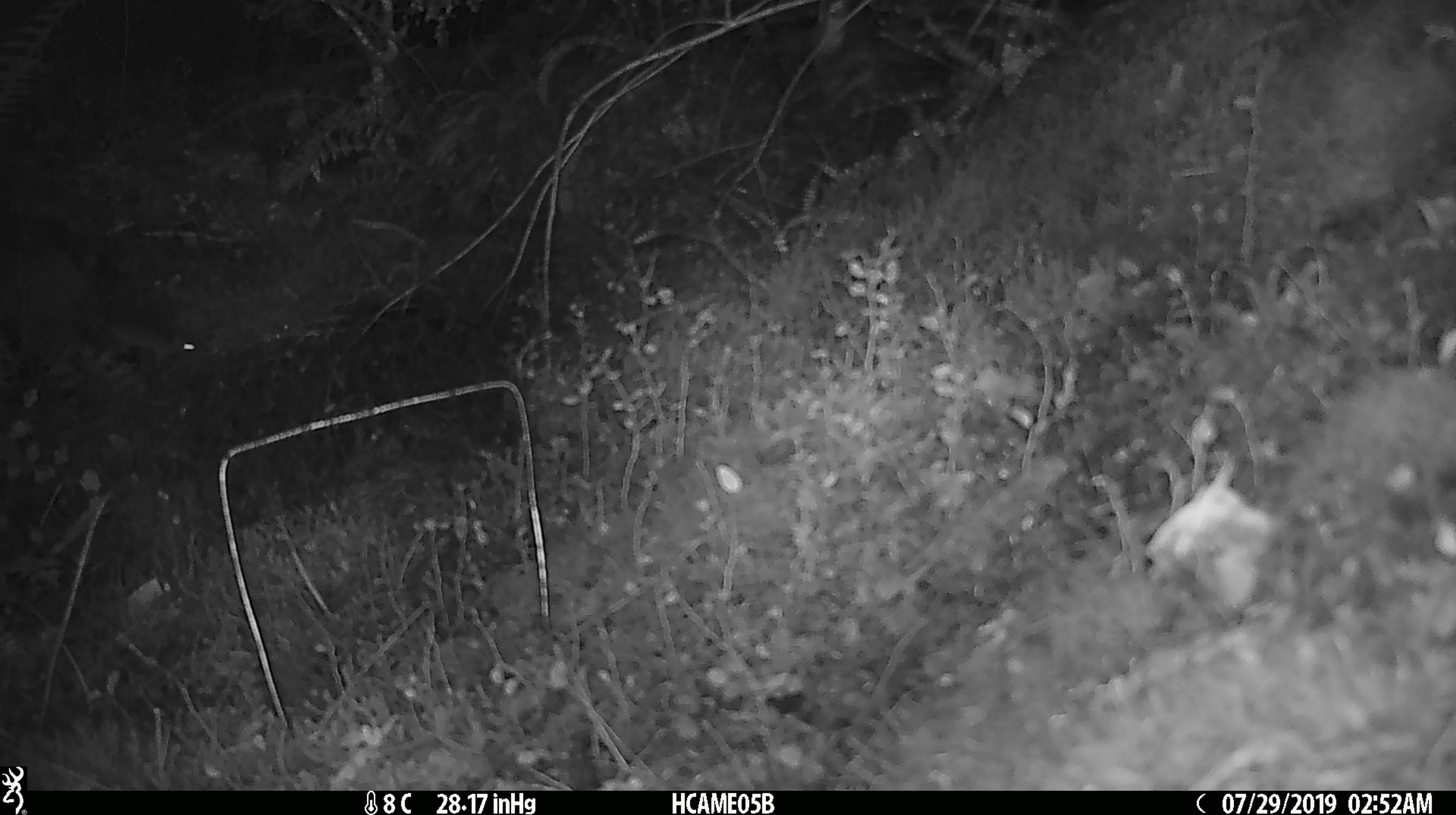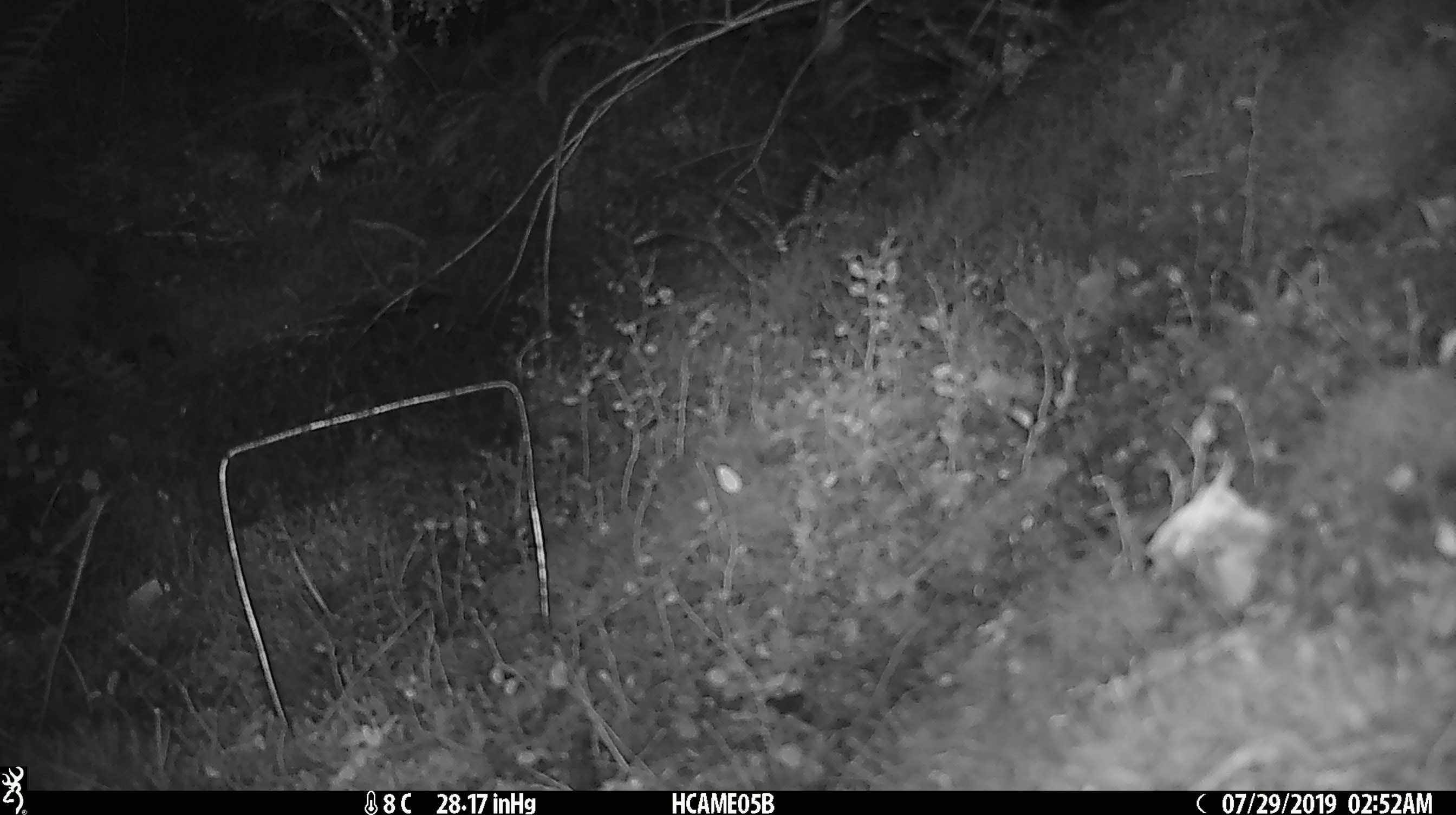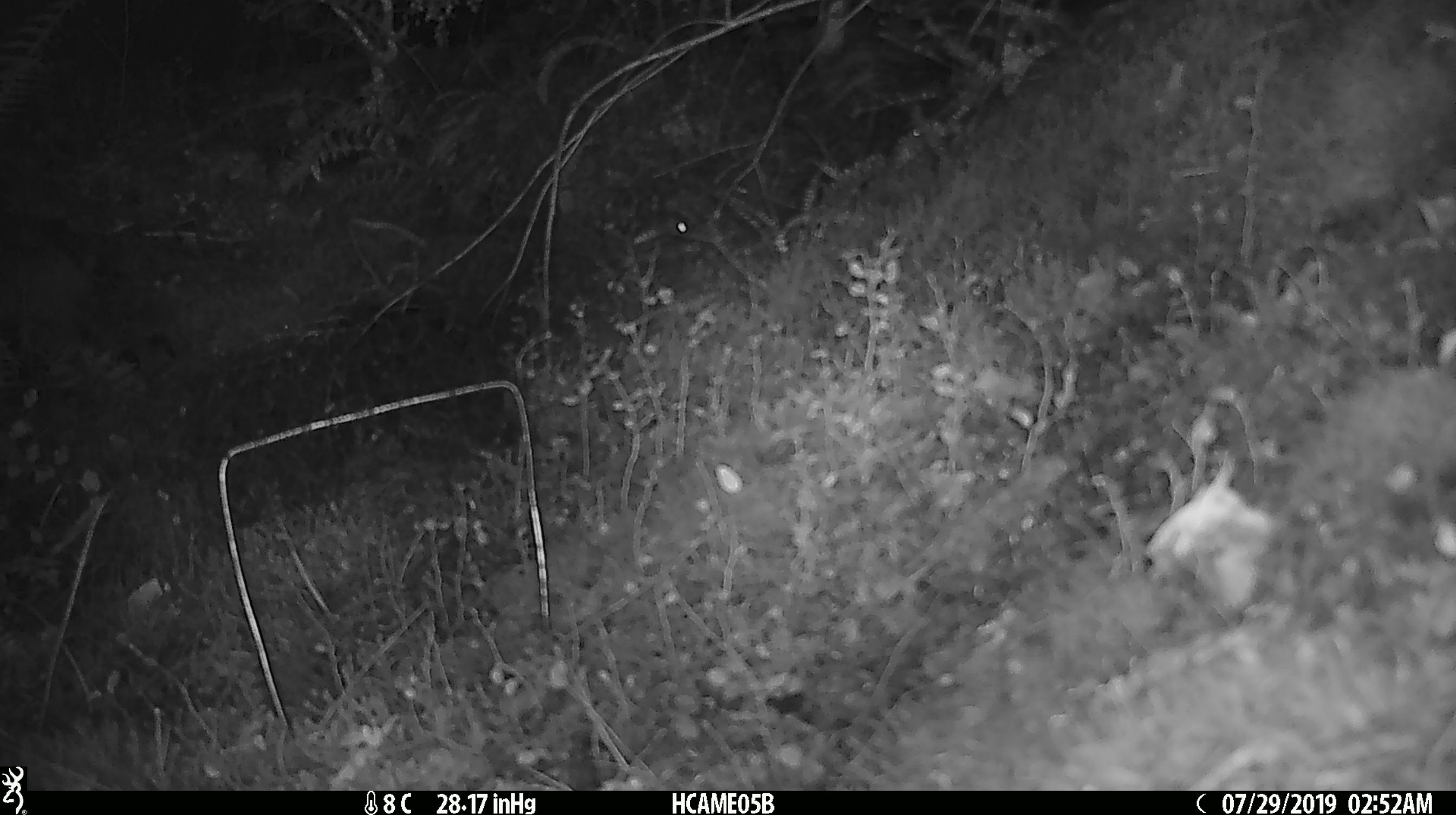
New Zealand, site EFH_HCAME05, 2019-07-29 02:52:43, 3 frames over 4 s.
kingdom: Animalia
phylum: Chordata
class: Mammalia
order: Rodentia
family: Muridae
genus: Mus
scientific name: Mus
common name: mouse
Mouse (Mus).